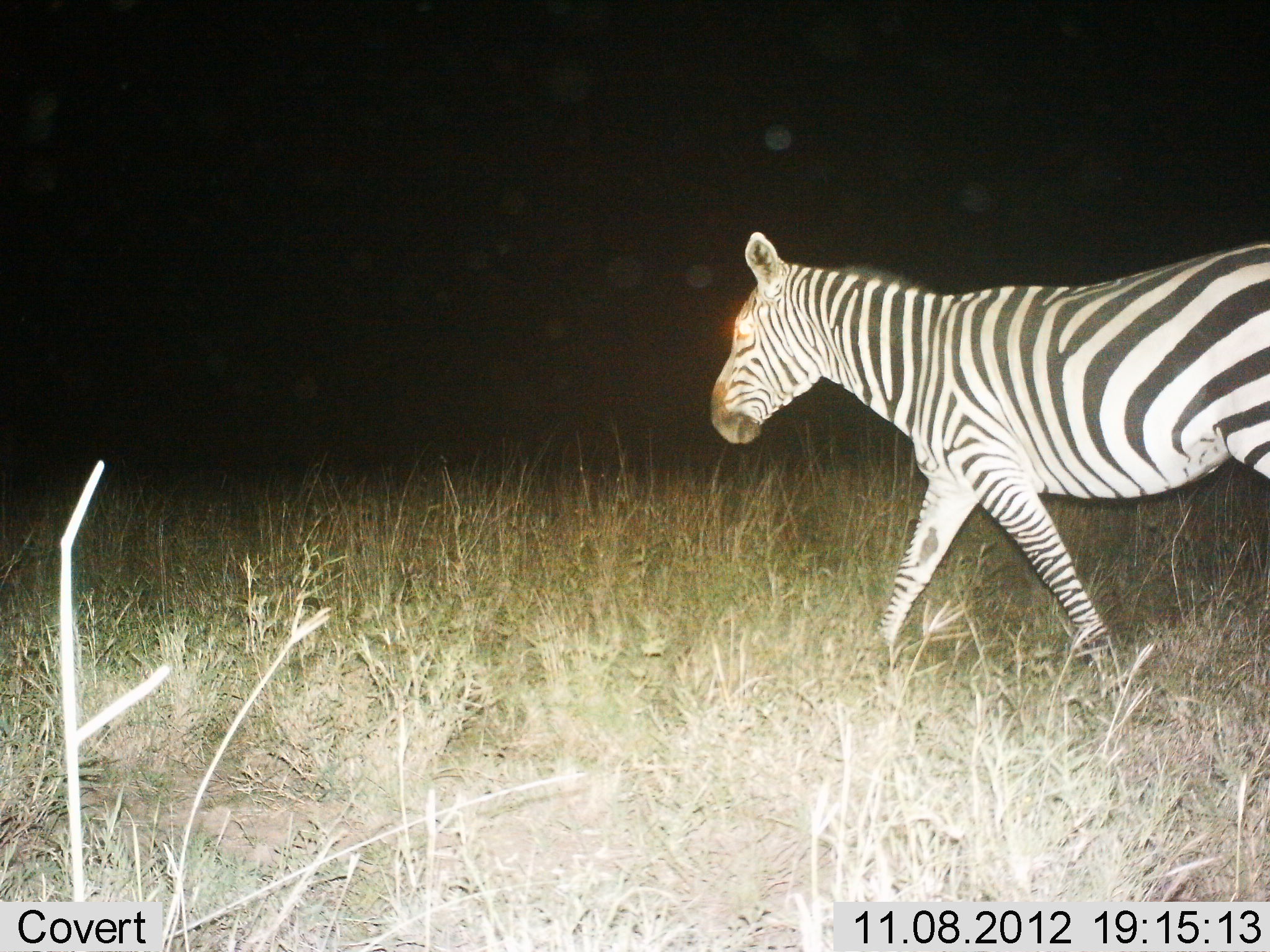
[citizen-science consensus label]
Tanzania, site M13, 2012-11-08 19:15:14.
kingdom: Animalia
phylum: Chordata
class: Mammalia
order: Perissodactyla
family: Equidae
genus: Equus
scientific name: Equus quagga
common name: plains zebra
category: zebra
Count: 1.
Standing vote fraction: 0%.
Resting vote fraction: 0%.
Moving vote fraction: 100%.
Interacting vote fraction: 0%.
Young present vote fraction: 0%.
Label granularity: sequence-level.